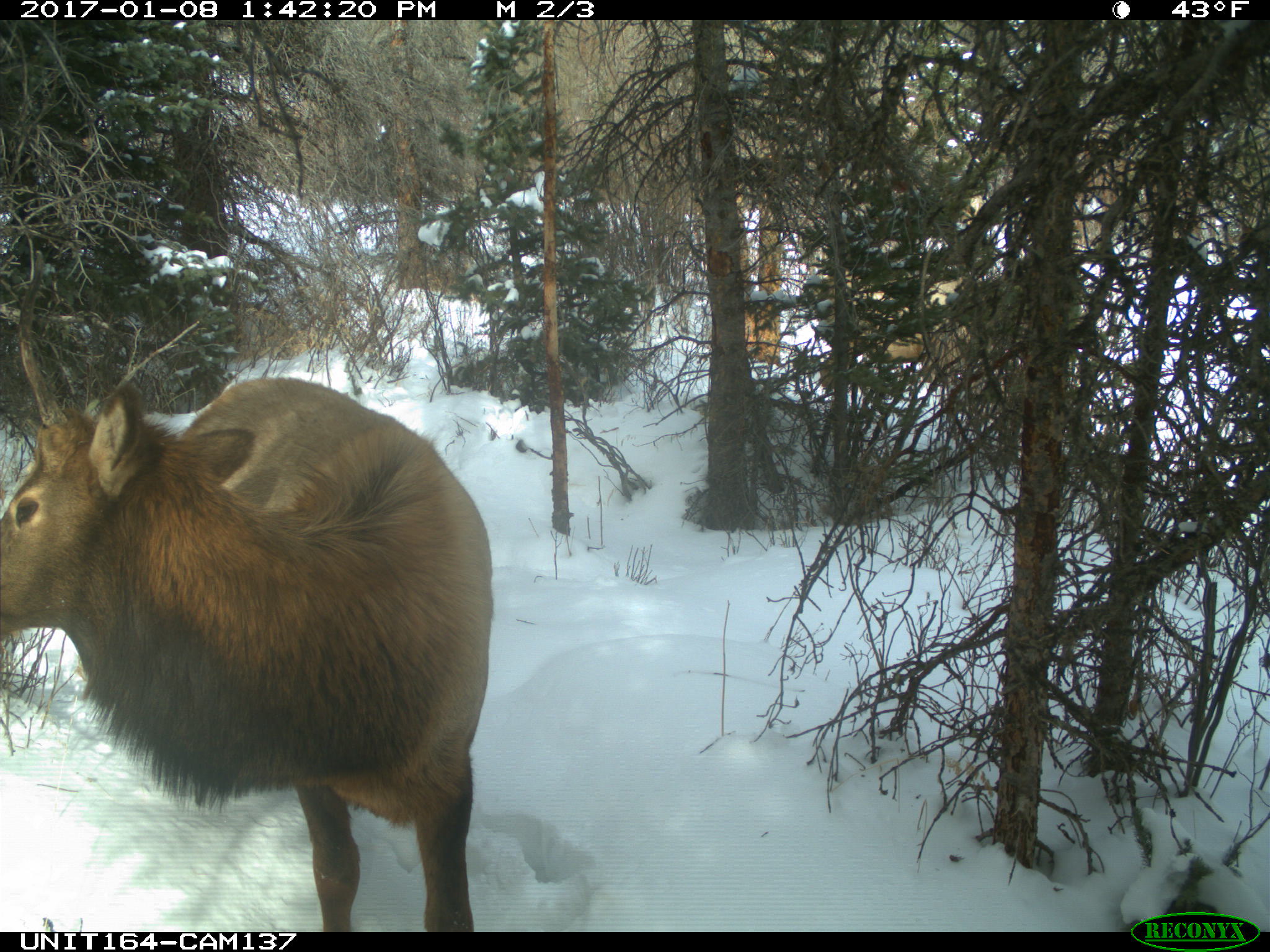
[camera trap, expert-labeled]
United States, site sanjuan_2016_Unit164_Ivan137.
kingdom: Animalia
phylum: Chordata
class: Mammalia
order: Artiodactyla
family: Cervidae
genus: Cervus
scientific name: Cervus elaphus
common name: red deer